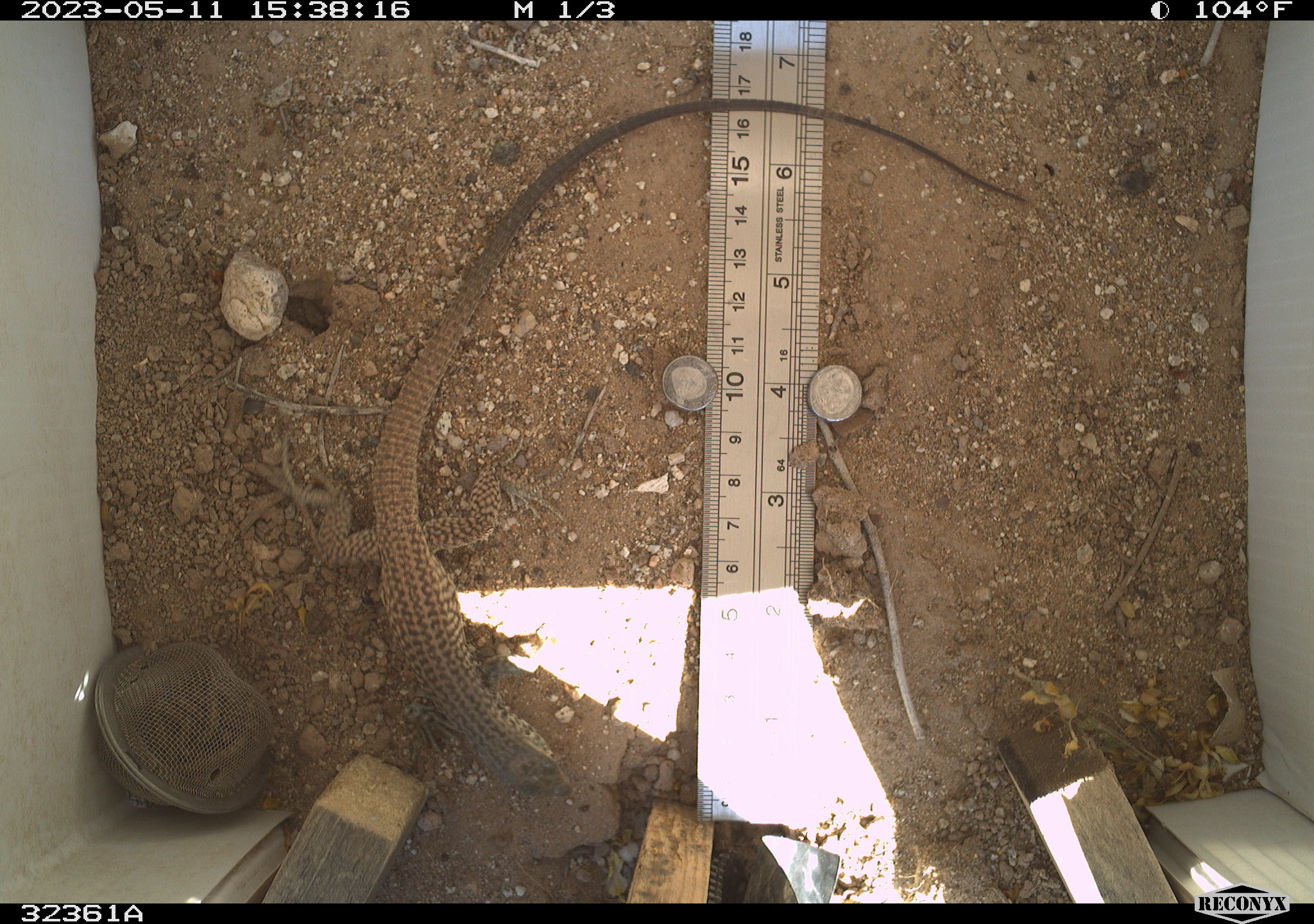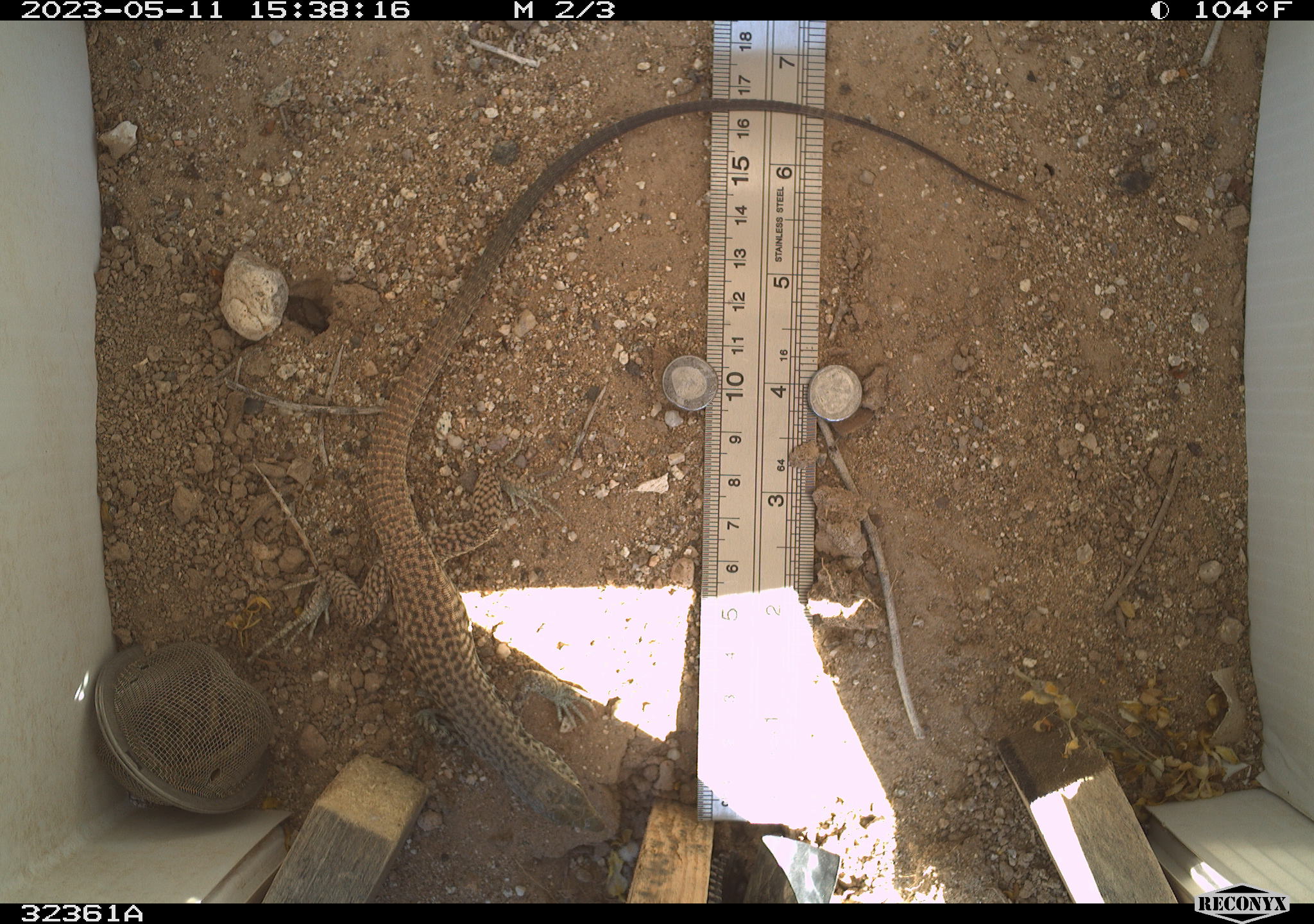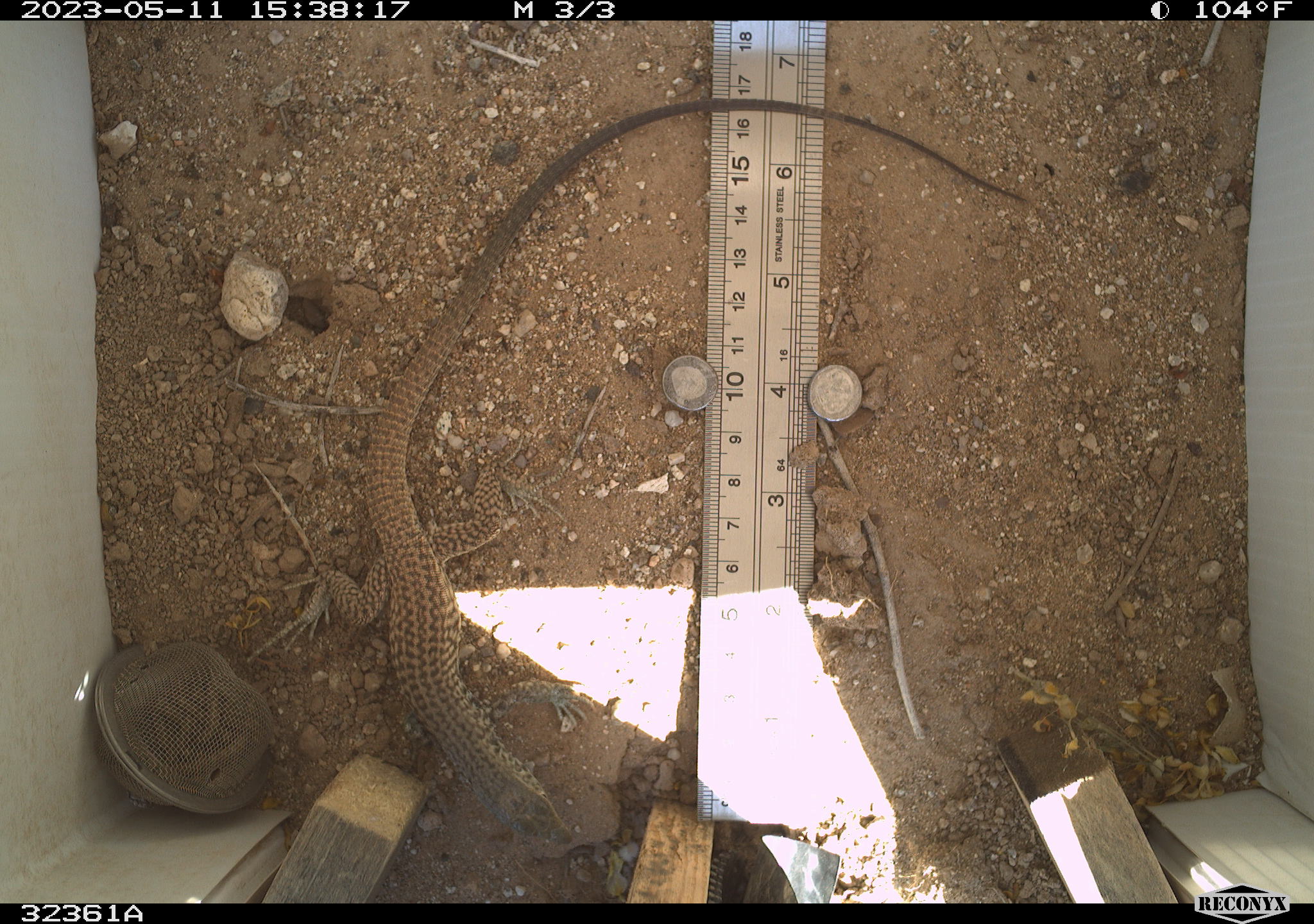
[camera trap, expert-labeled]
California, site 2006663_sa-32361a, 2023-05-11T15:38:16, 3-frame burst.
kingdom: Animalia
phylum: Chordata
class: Reptilia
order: Squamata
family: Teiidae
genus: Aspidoscelis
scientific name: Aspidoscelis tigris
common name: western whiptail